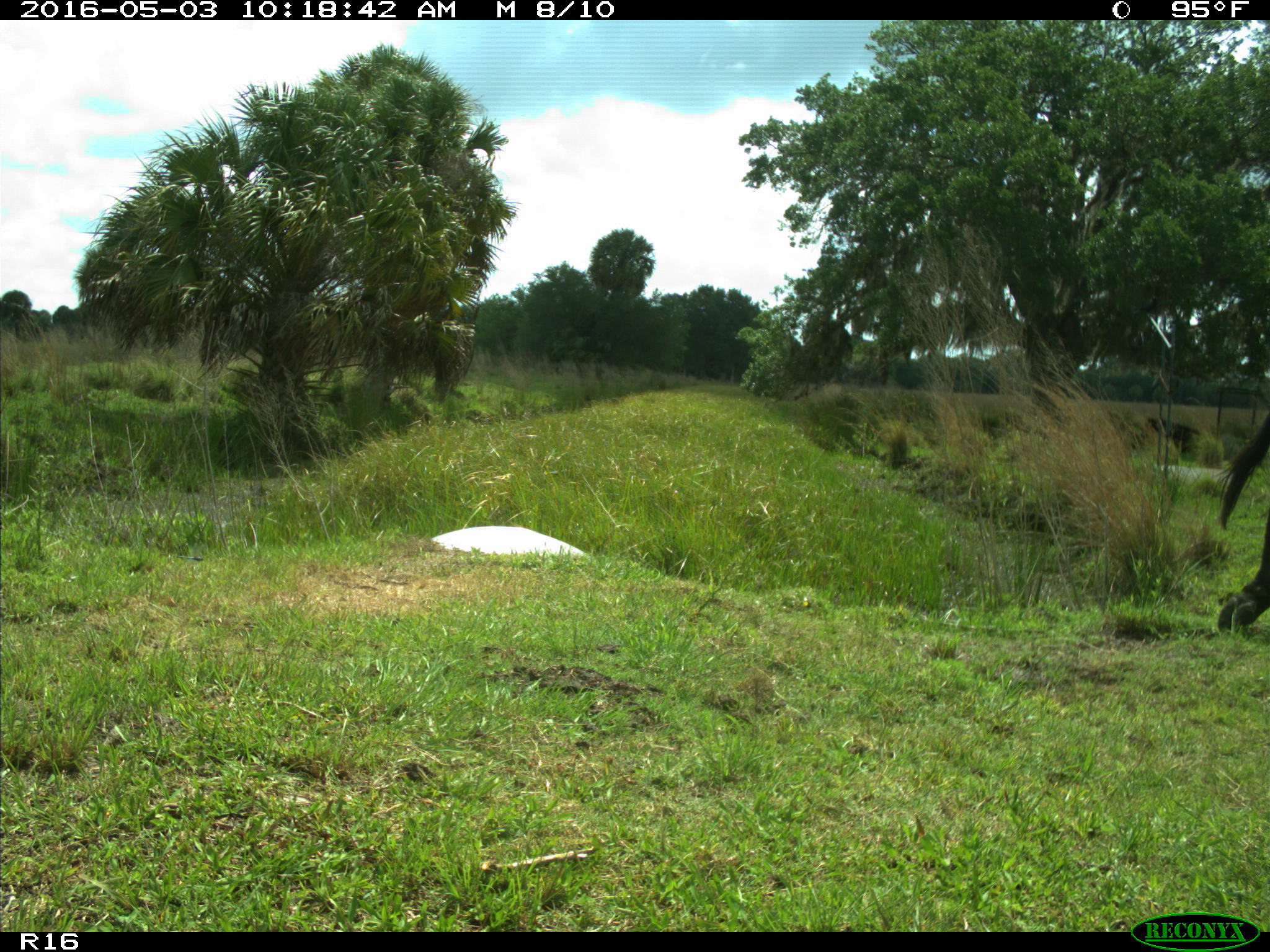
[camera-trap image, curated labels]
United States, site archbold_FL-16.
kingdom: Animalia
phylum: Chordata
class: Mammalia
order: Artiodactyla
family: Bovidae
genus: Bos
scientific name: Bos taurus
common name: domestic cow